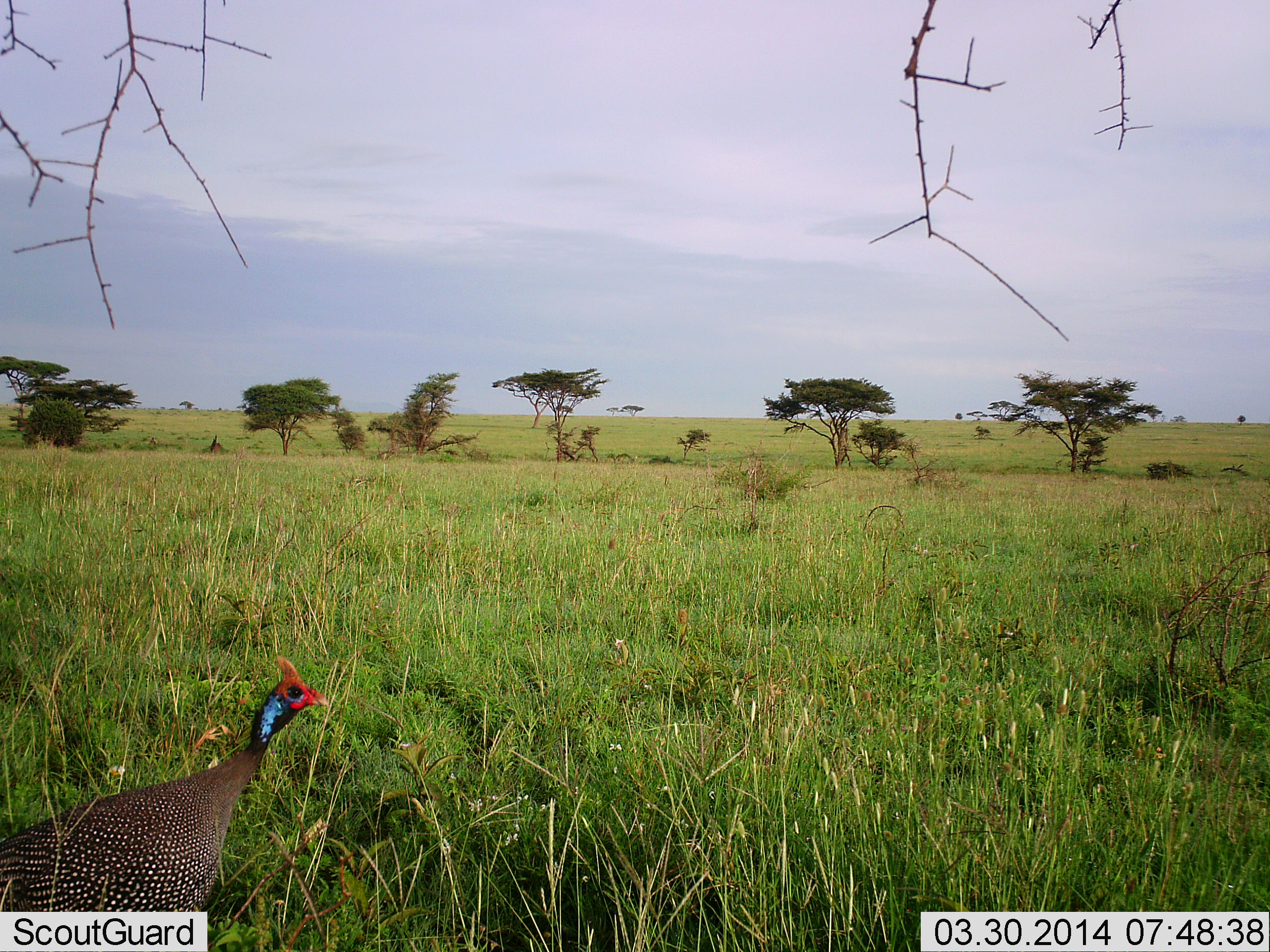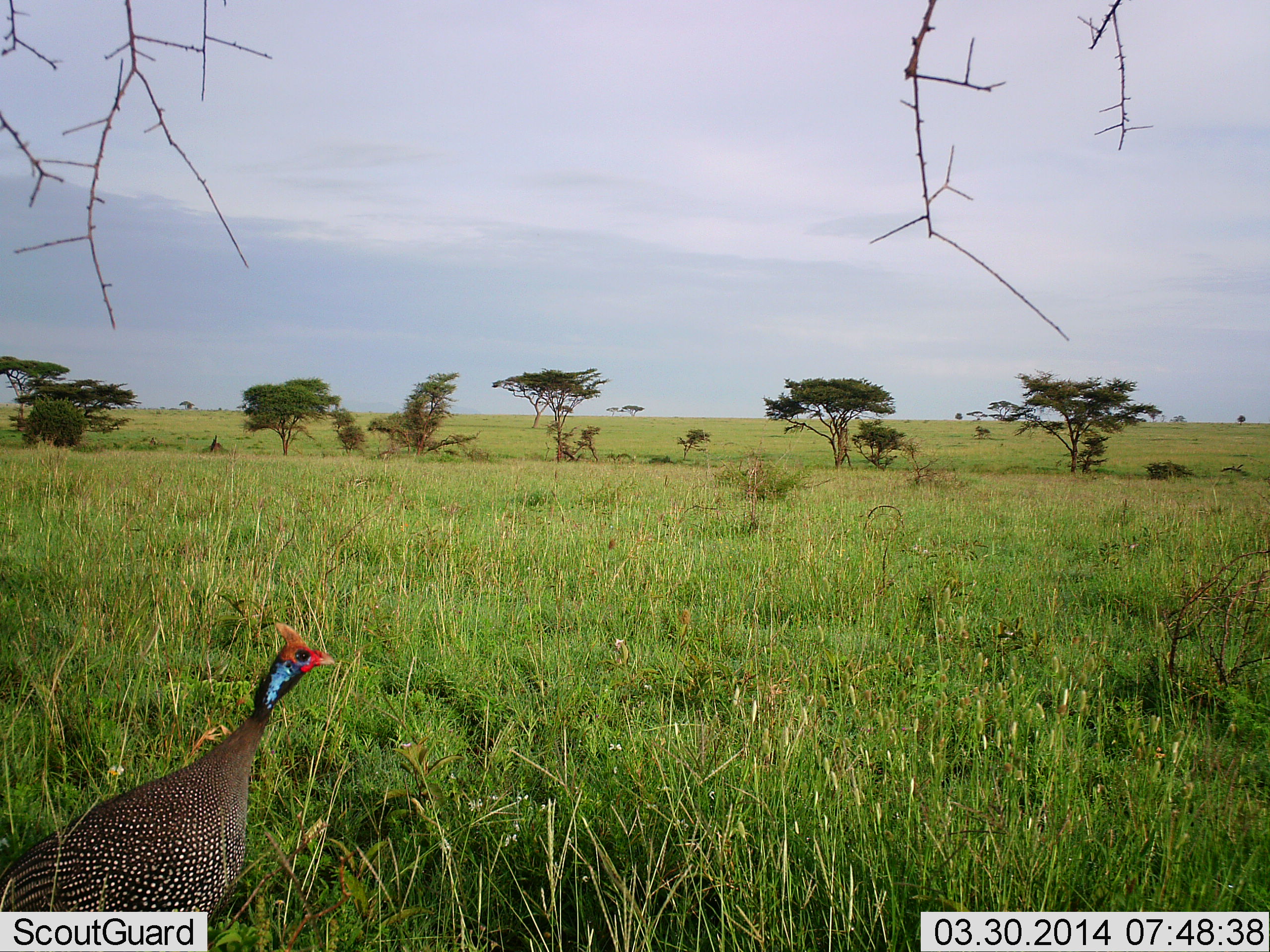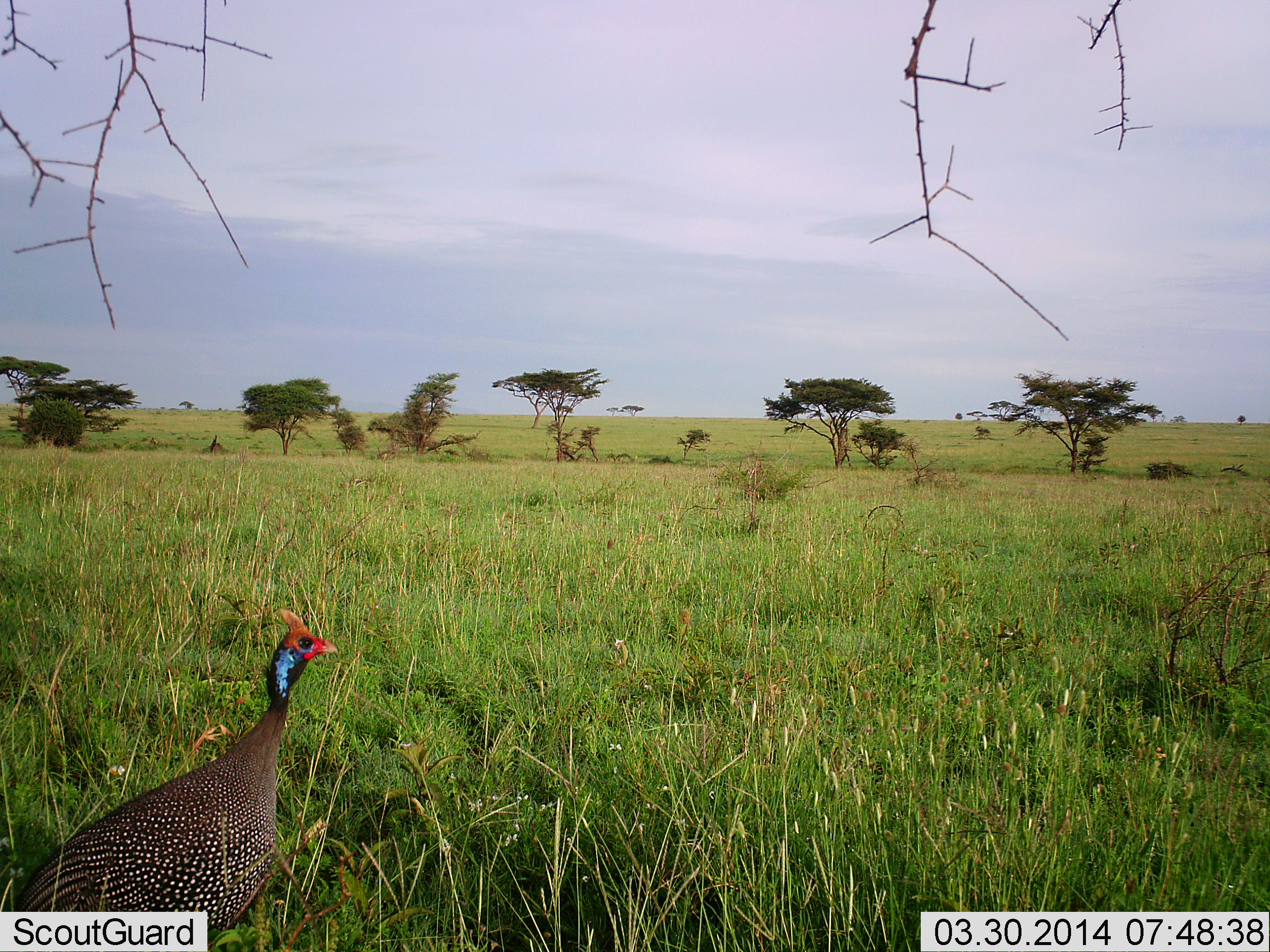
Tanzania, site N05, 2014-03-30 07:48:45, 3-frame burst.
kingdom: Animalia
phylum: Chordata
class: Aves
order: Galliformes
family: Numididae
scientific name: Numididae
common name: guinea fowl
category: guineafowl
Guineafowl (guinea fowl) (Numididae), count 1. Behavior (volunteer vote fractions): standing 82%, resting 0%, moving 18%, interacting 0%. Young present (vote fraction): 0%. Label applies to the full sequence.